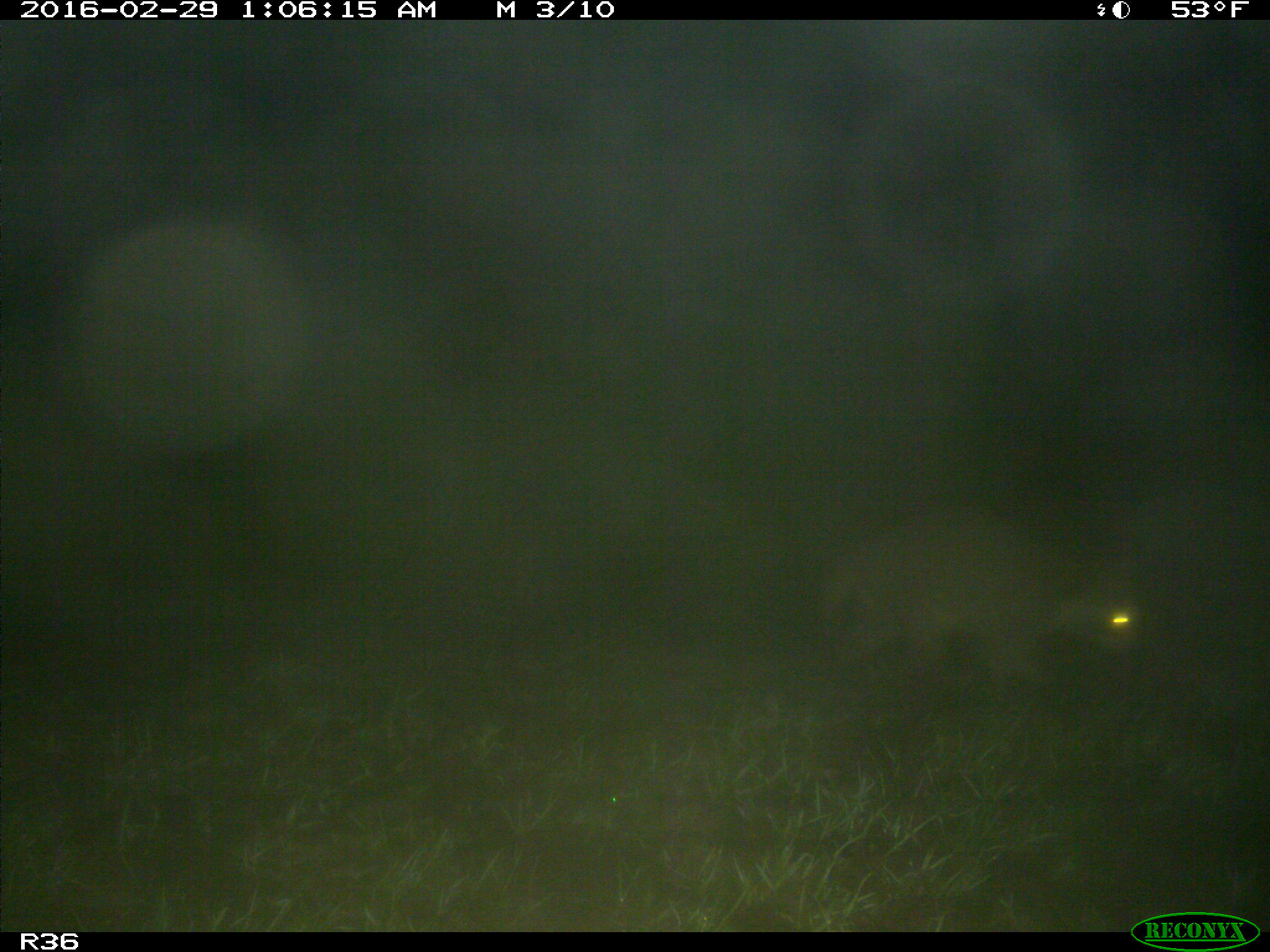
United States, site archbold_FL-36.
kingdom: Animalia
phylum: Chordata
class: Mammalia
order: Carnivora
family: Procyonidae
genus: Procyon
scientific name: Procyon lotor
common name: common raccoon